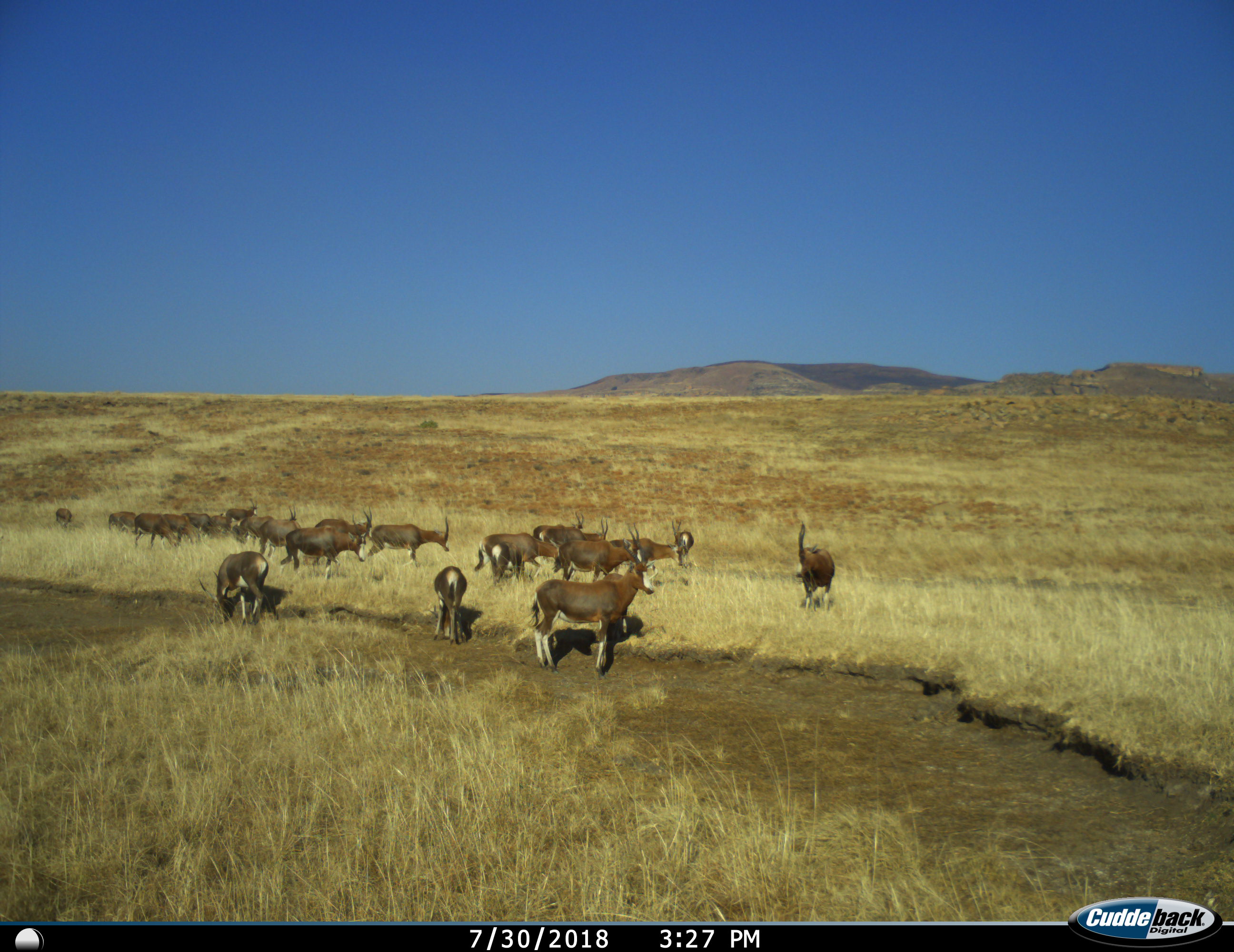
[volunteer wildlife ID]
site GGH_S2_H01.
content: unidentified animal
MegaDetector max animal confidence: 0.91